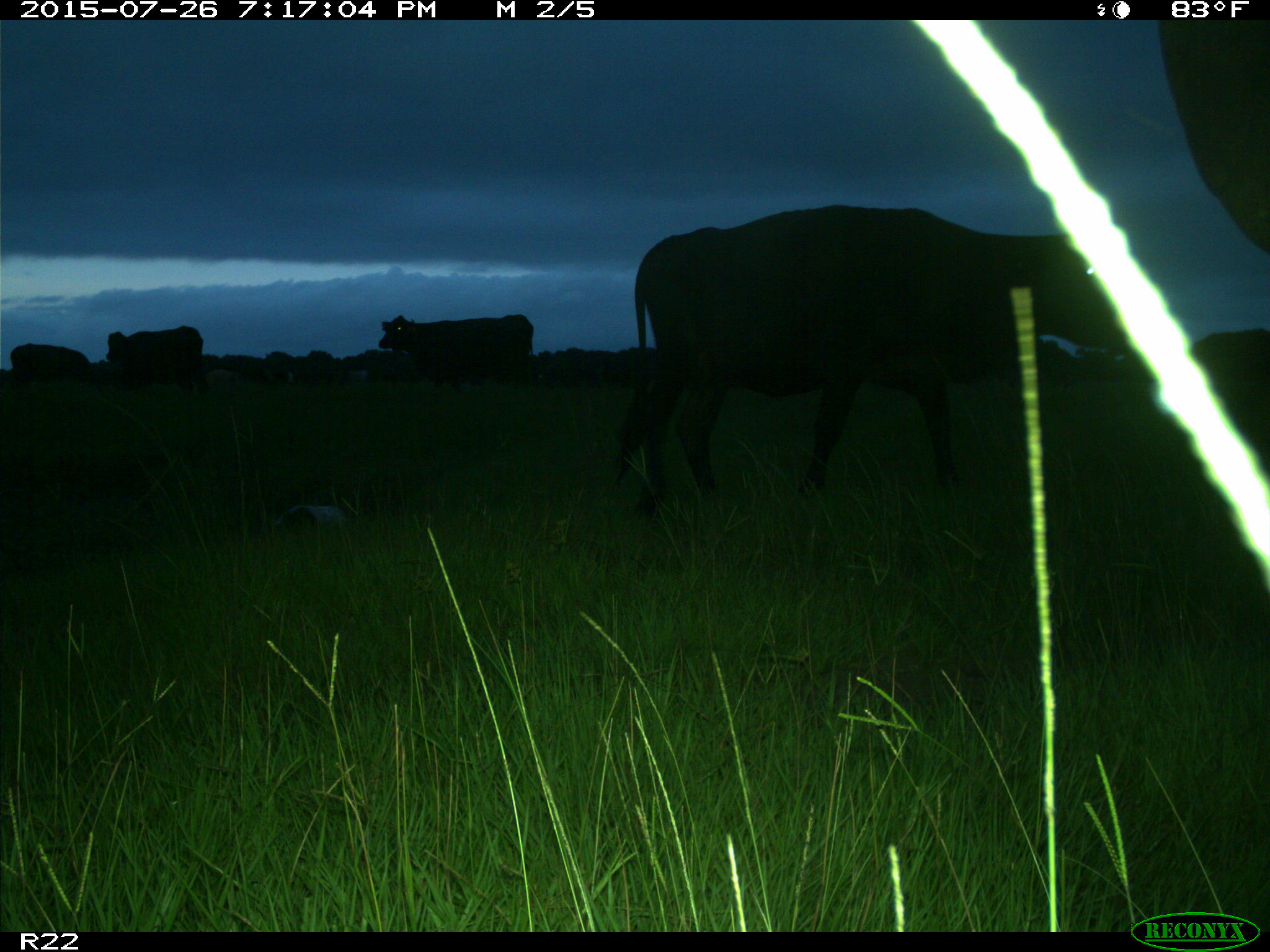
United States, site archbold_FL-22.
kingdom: Animalia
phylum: Chordata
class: Mammalia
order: Artiodactyla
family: Bovidae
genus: Bos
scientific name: Bos taurus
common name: domestic cow